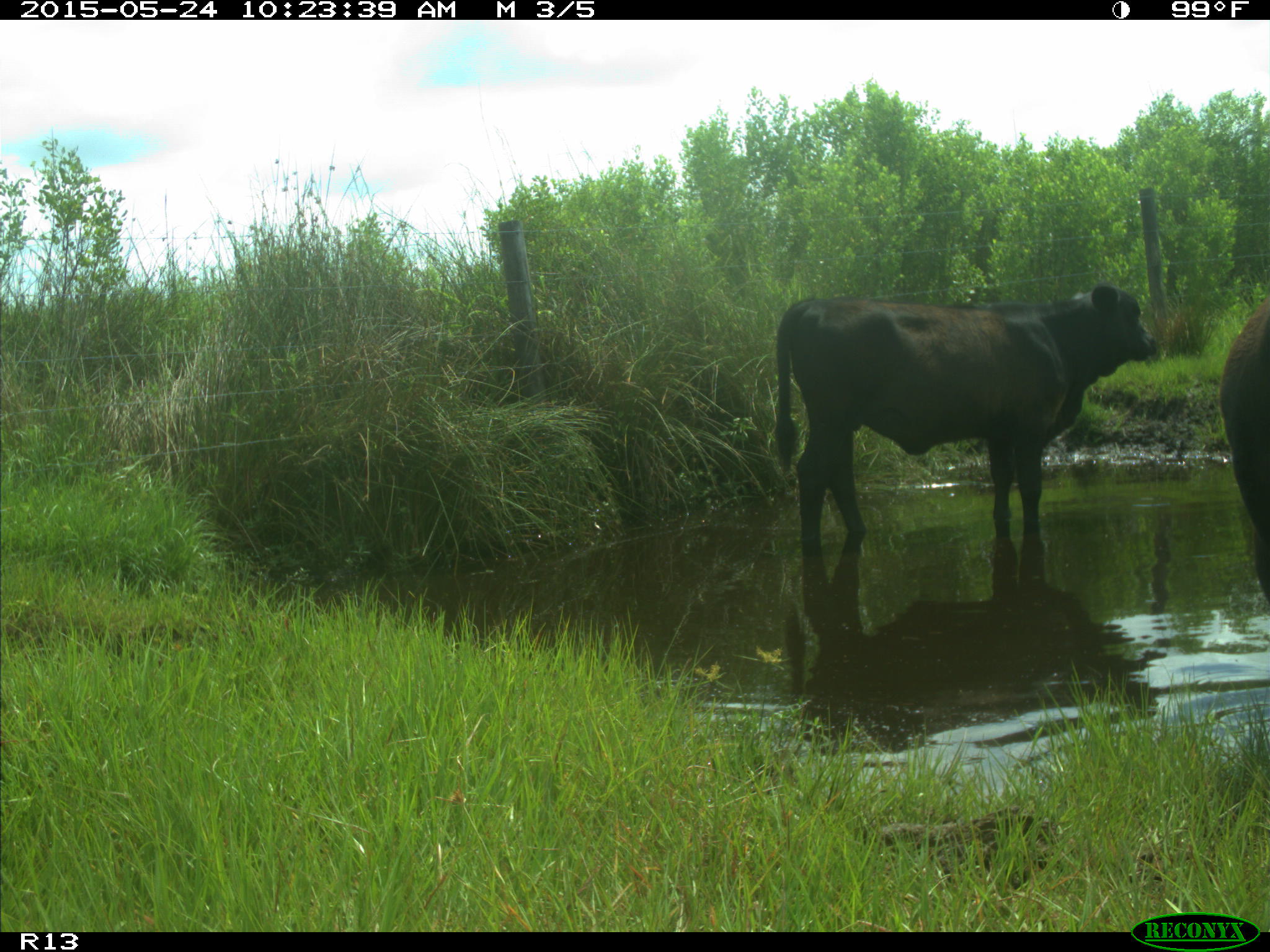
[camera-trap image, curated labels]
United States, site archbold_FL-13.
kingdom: Animalia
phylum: Chordata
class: Mammalia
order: Artiodactyla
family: Bovidae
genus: Bos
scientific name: Bos taurus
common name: domestic cow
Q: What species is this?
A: Bos taurus (domestic cow).